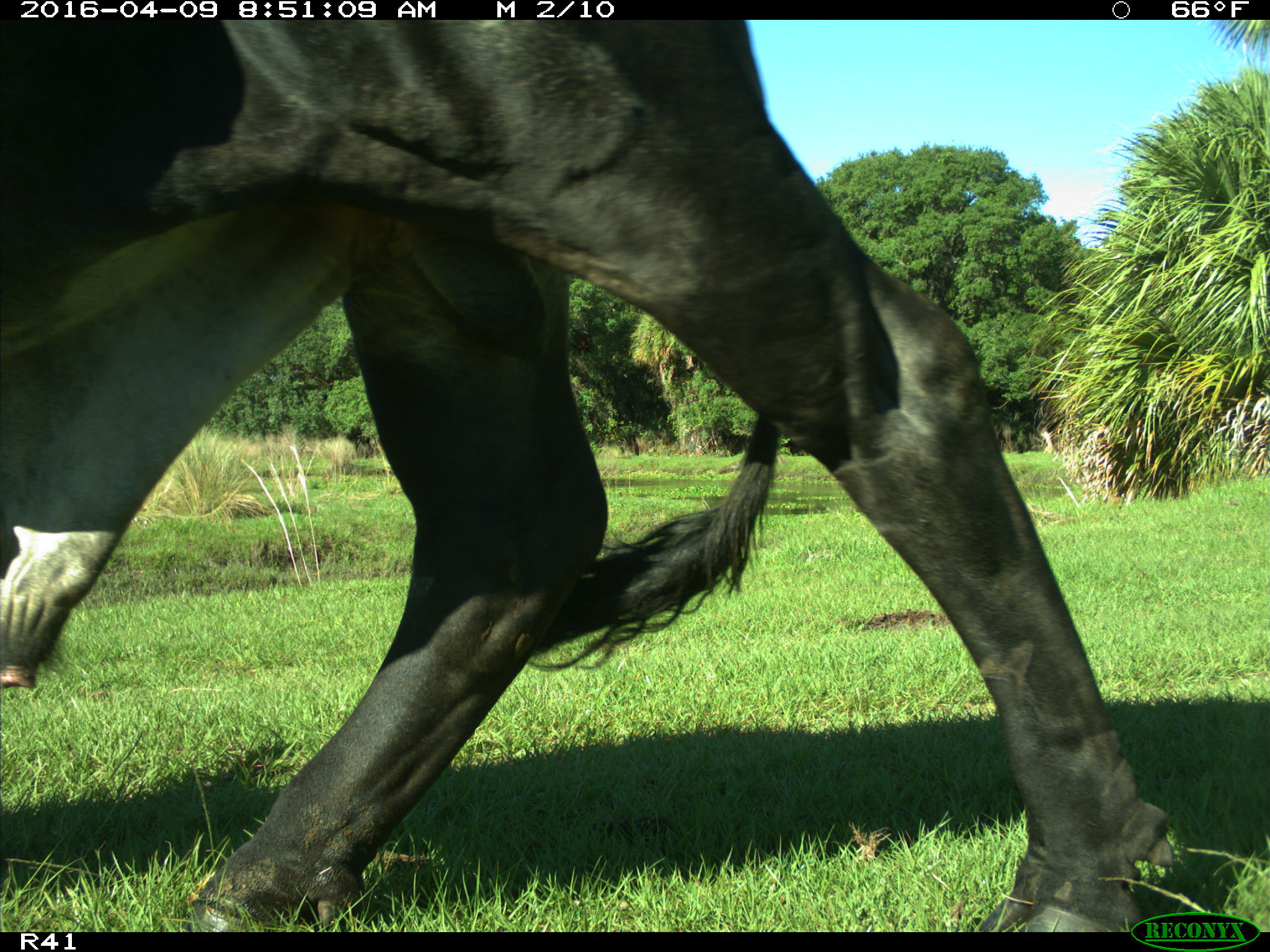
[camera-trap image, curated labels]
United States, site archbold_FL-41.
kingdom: Animalia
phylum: Chordata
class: Mammalia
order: Artiodactyla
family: Bovidae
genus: Bos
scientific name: Bos taurus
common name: domestic cow